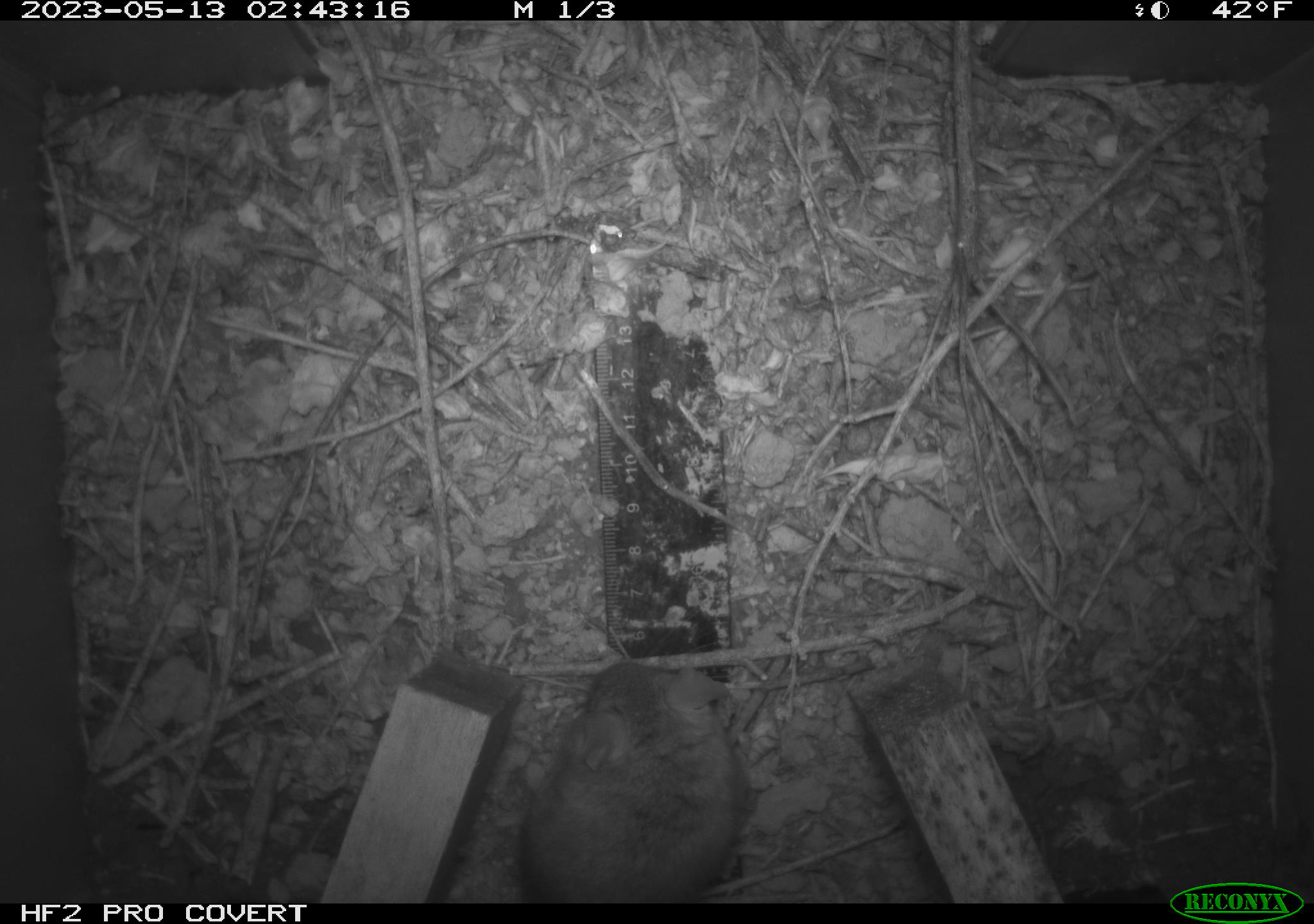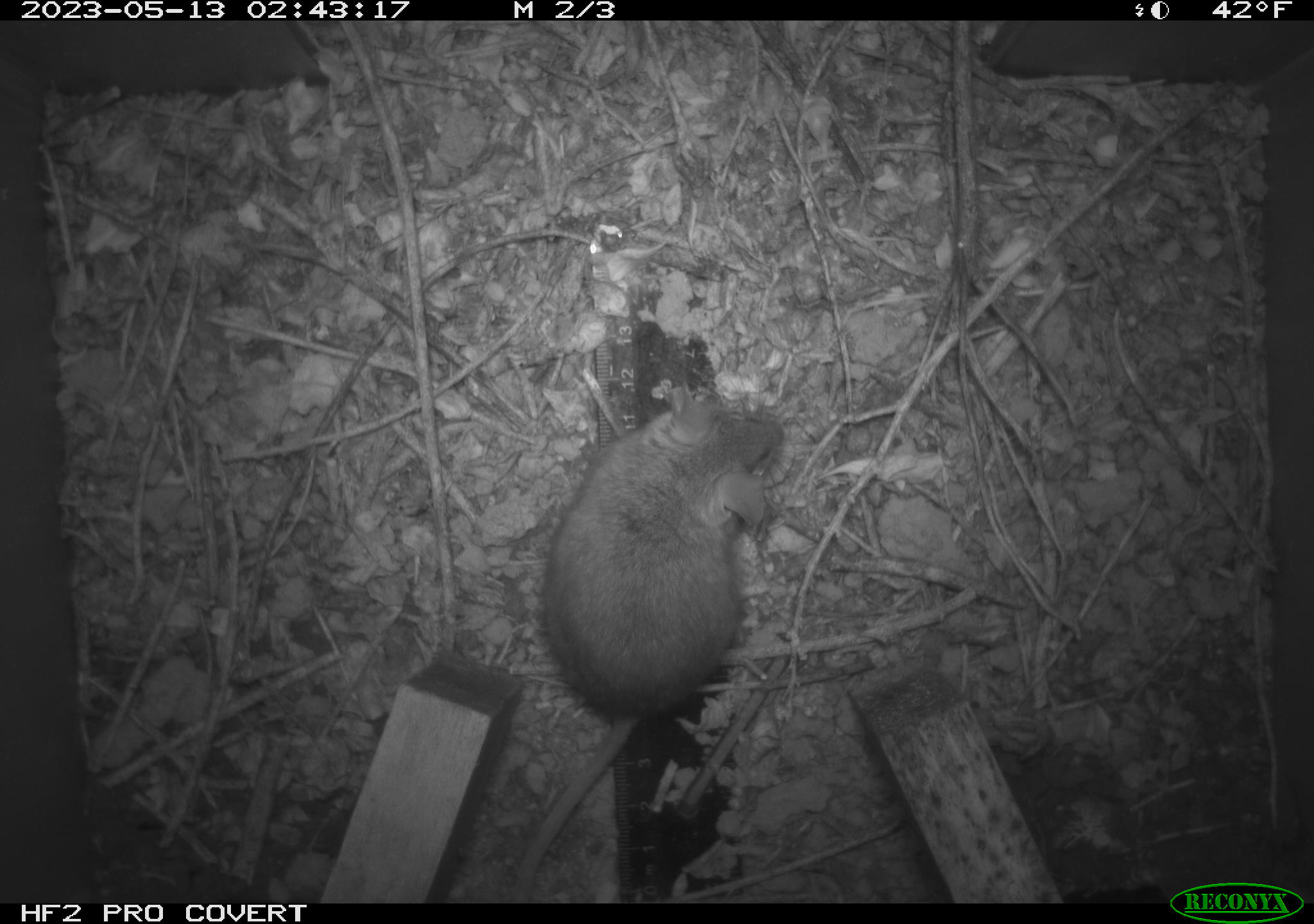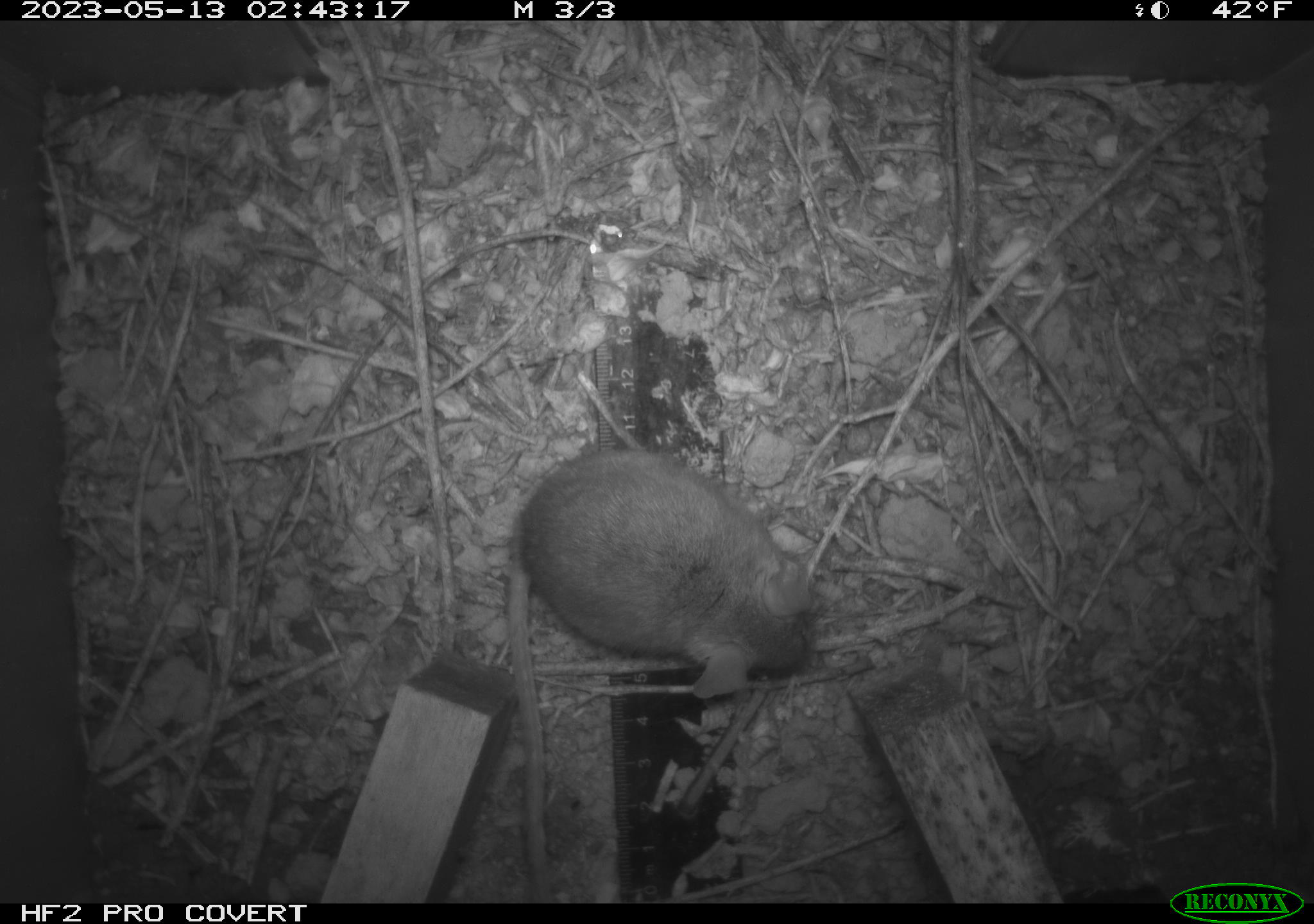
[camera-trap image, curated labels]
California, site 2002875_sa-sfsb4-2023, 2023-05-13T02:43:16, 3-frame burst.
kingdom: Animalia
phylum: Chordata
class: Mammalia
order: Rodentia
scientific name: Rodentia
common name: mouse species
Mouse species (Rodentia).